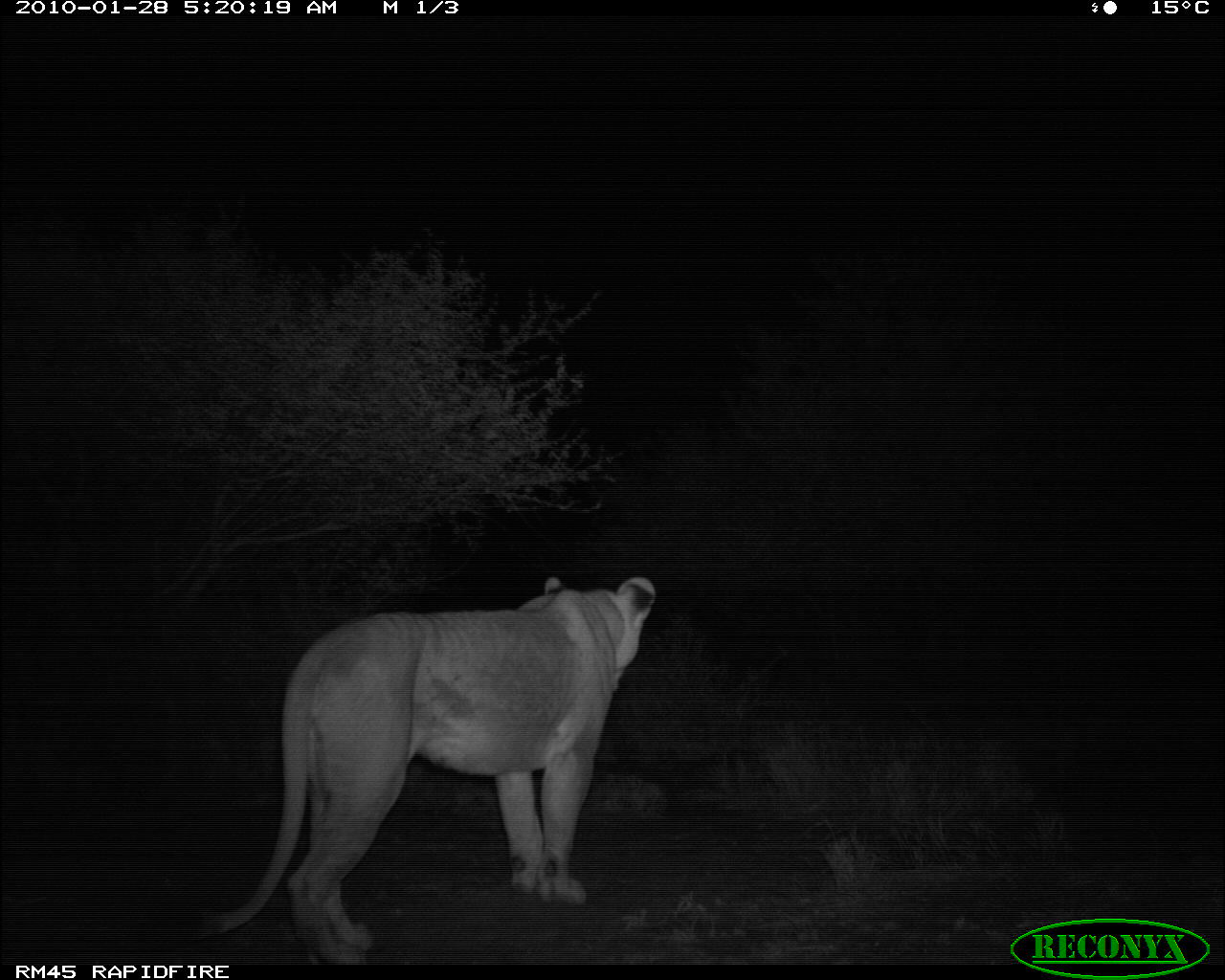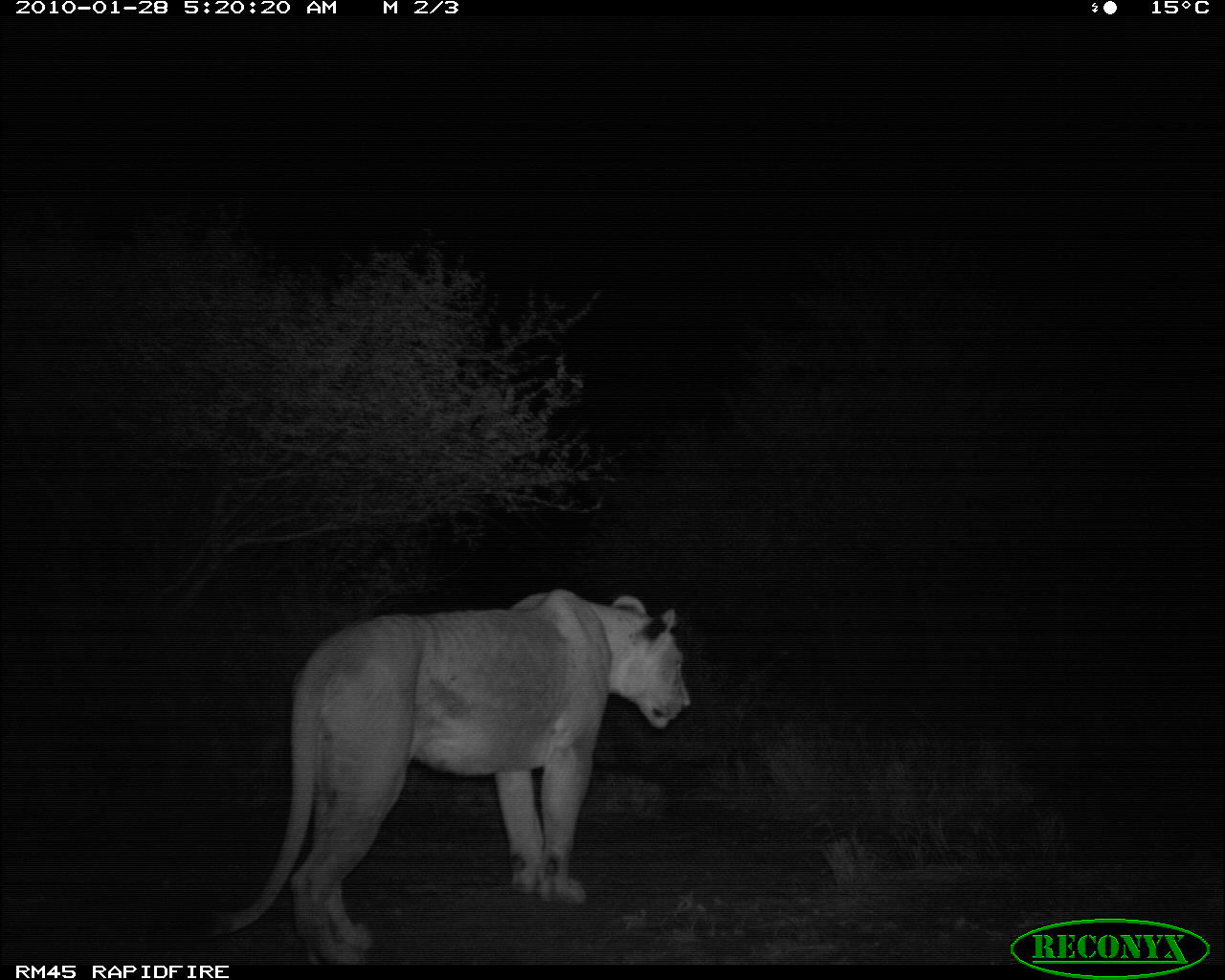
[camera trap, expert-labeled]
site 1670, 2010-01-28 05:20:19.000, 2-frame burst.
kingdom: Animalia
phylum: Chordata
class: Mammalia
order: Carnivora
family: Felidae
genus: Panthera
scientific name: Panthera leo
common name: lion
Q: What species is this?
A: Panthera leo (lion).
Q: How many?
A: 1.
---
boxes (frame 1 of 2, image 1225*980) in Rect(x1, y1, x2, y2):
panthera leo: Rect(183, 571, 656, 972)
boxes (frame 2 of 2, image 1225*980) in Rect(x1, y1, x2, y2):
panthera leo: Rect(201, 585, 693, 958)